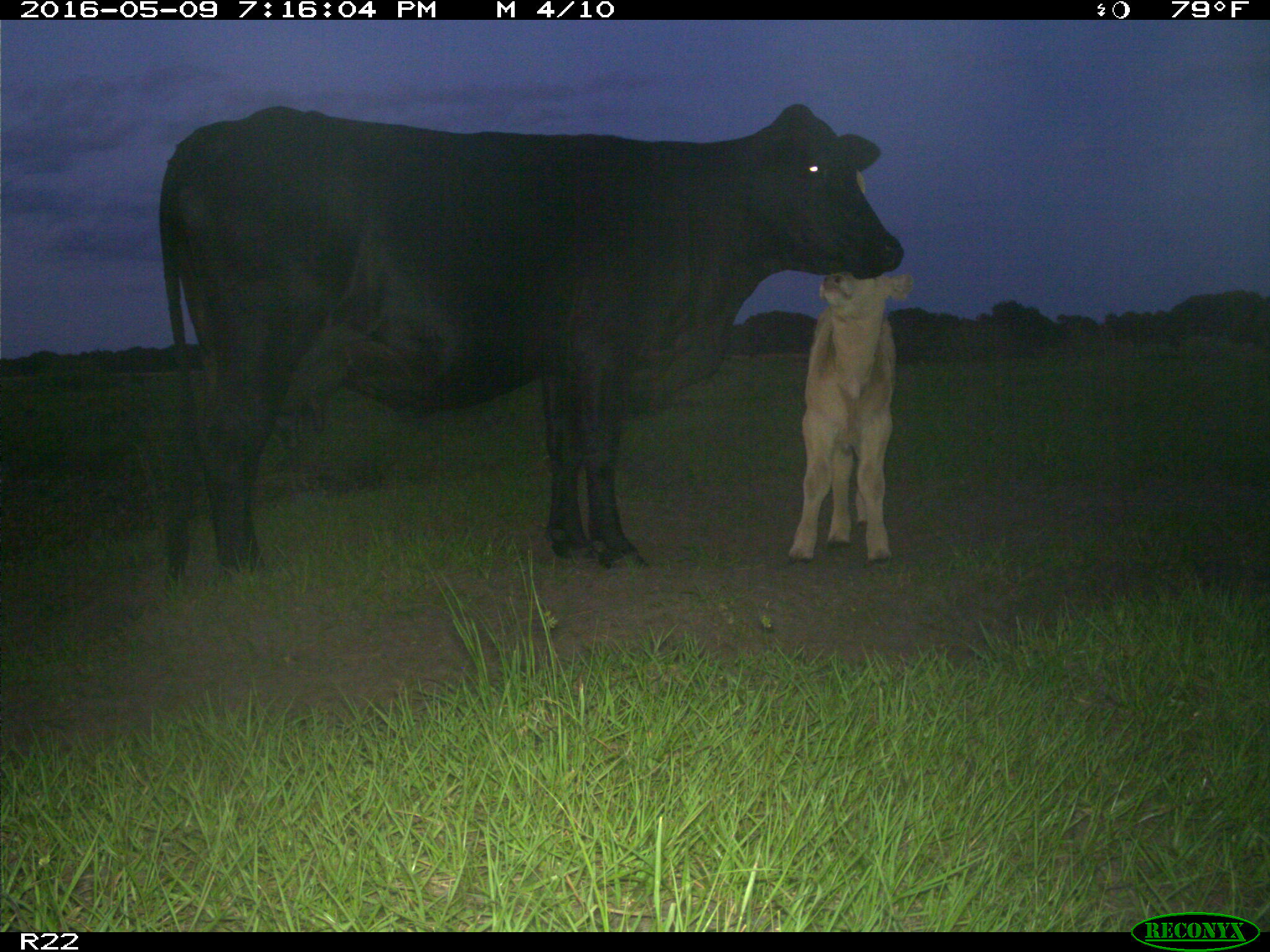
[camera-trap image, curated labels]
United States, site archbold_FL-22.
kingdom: Animalia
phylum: Chordata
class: Mammalia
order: Artiodactyla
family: Bovidae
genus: Bos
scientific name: Bos taurus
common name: domestic cow